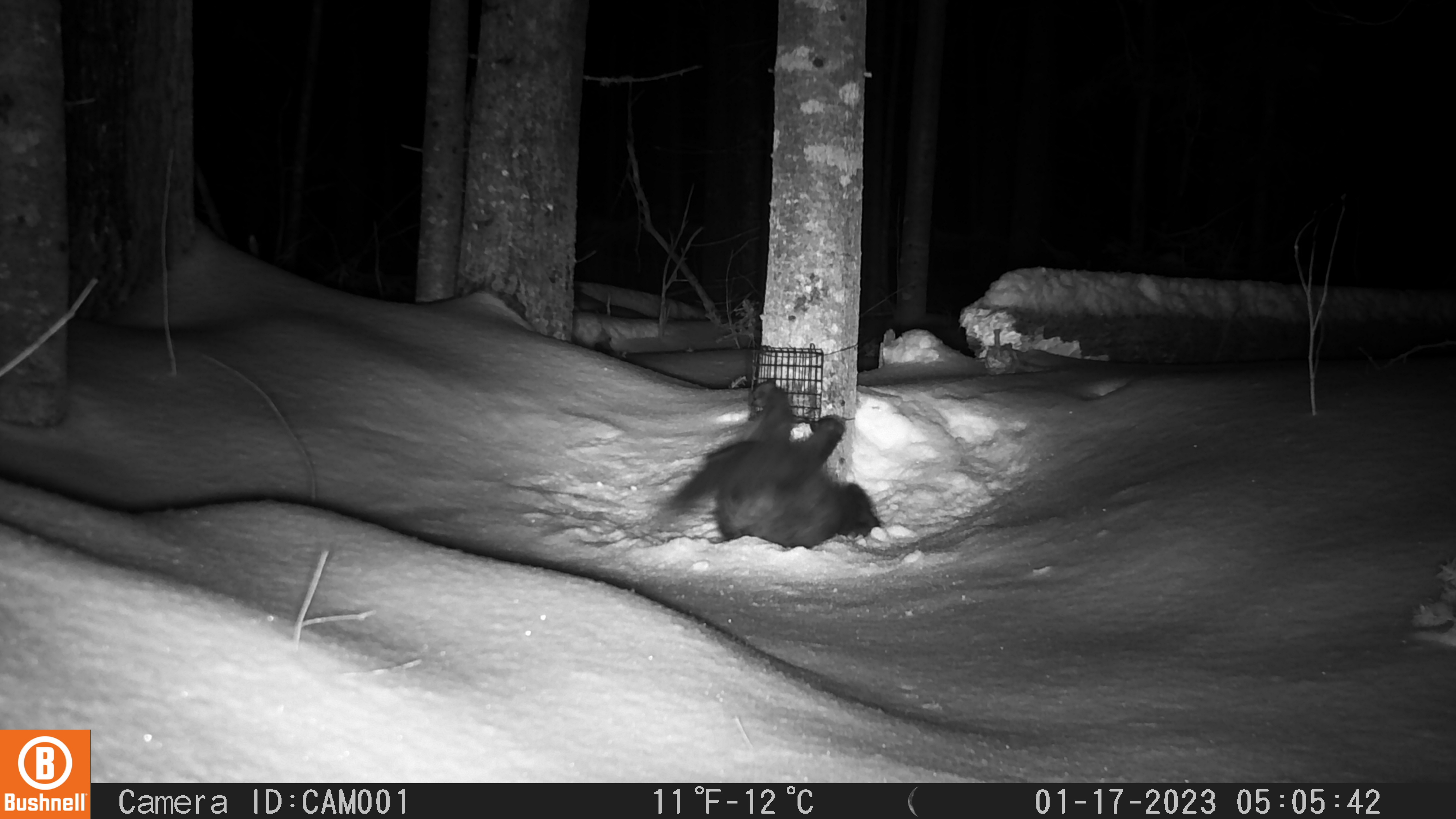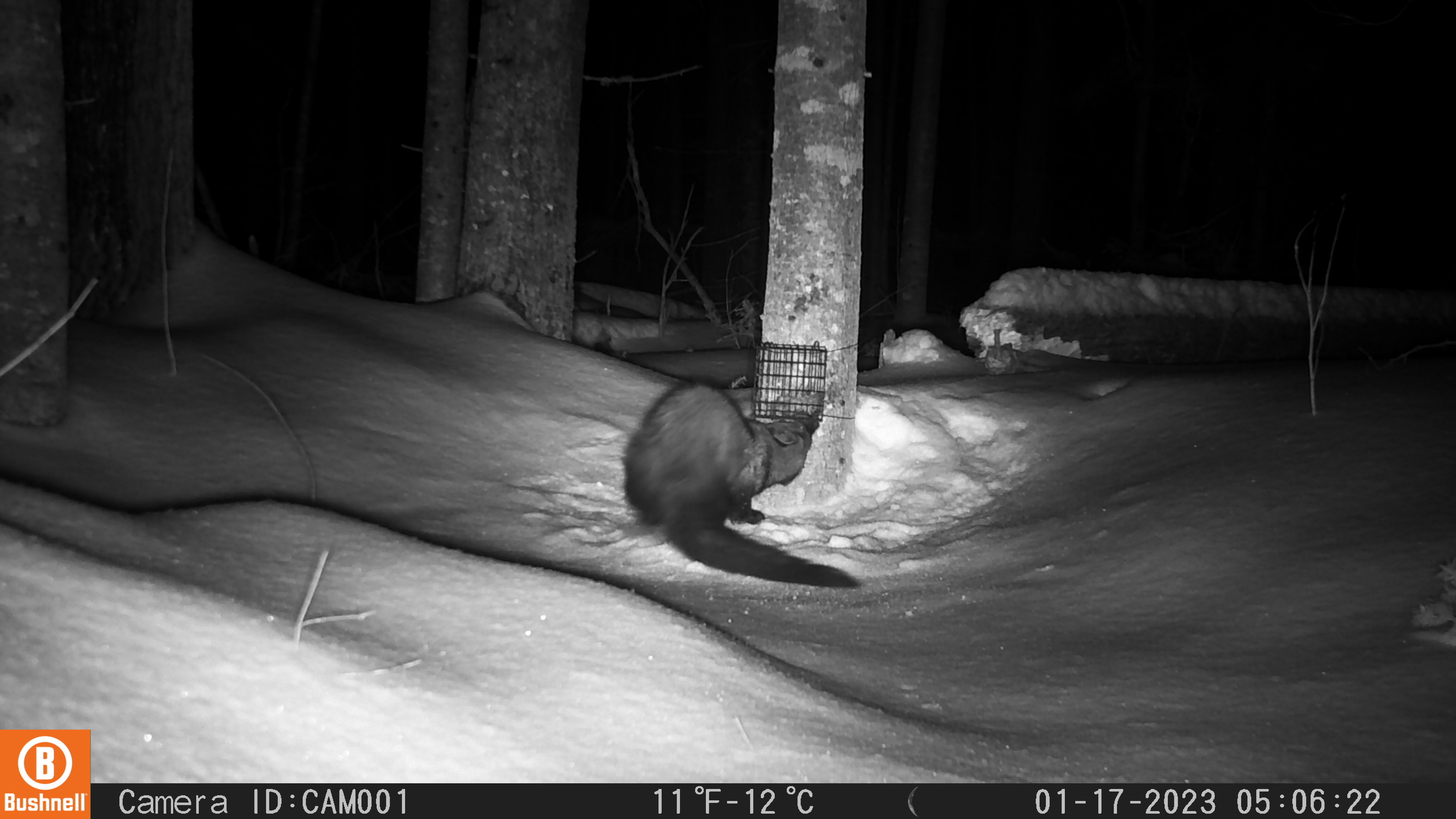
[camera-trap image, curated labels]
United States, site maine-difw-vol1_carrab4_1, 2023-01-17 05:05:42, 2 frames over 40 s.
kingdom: Animalia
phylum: Chordata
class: Mammalia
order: Carnivora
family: Mustelidae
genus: Pekania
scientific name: Pekania pennanti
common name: fisher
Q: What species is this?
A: Fisher (Pekania pennanti).